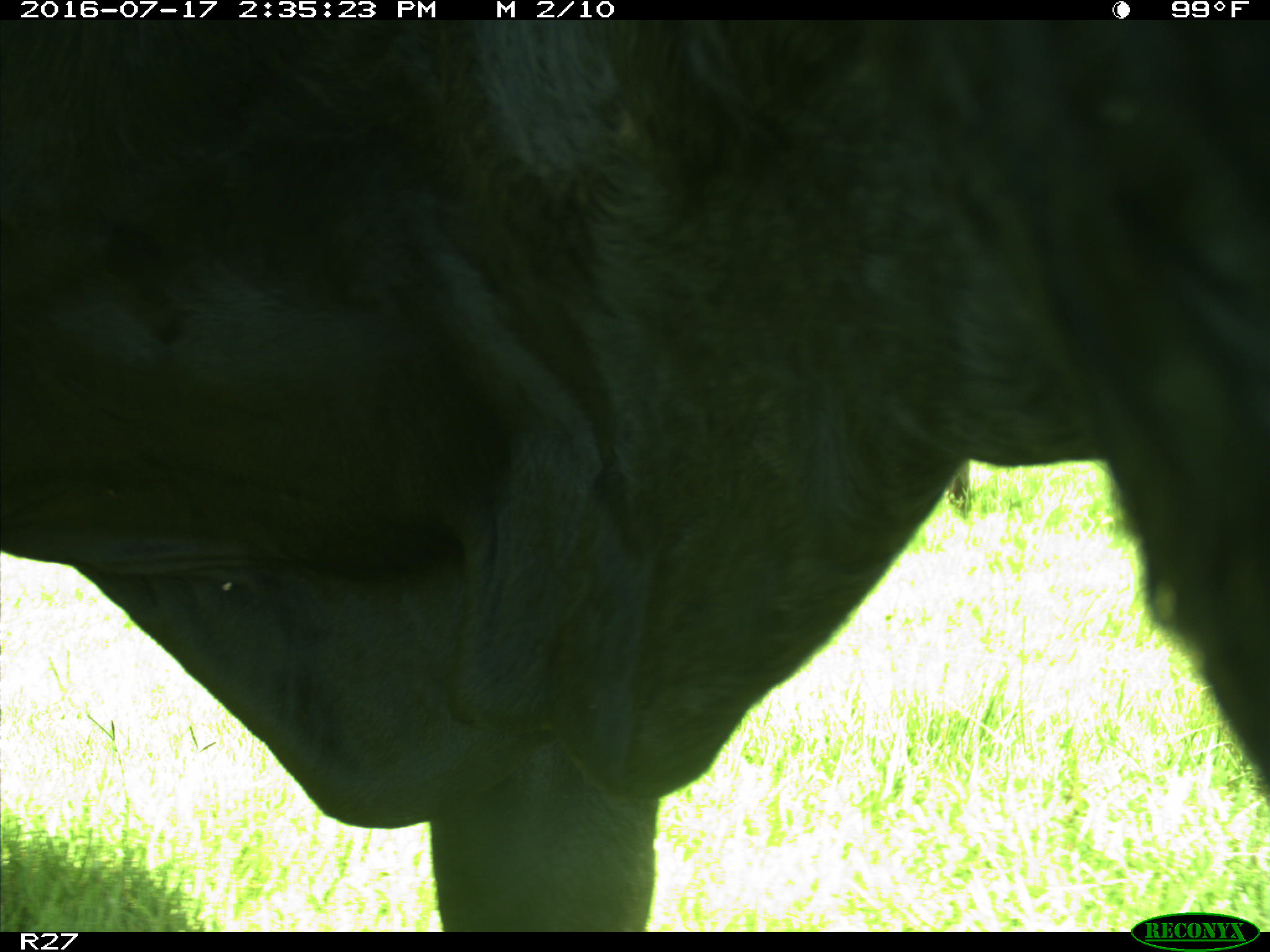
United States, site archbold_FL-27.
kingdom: Animalia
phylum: Chordata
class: Mammalia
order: Artiodactyla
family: Bovidae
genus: Bos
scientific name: Bos taurus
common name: domestic cow